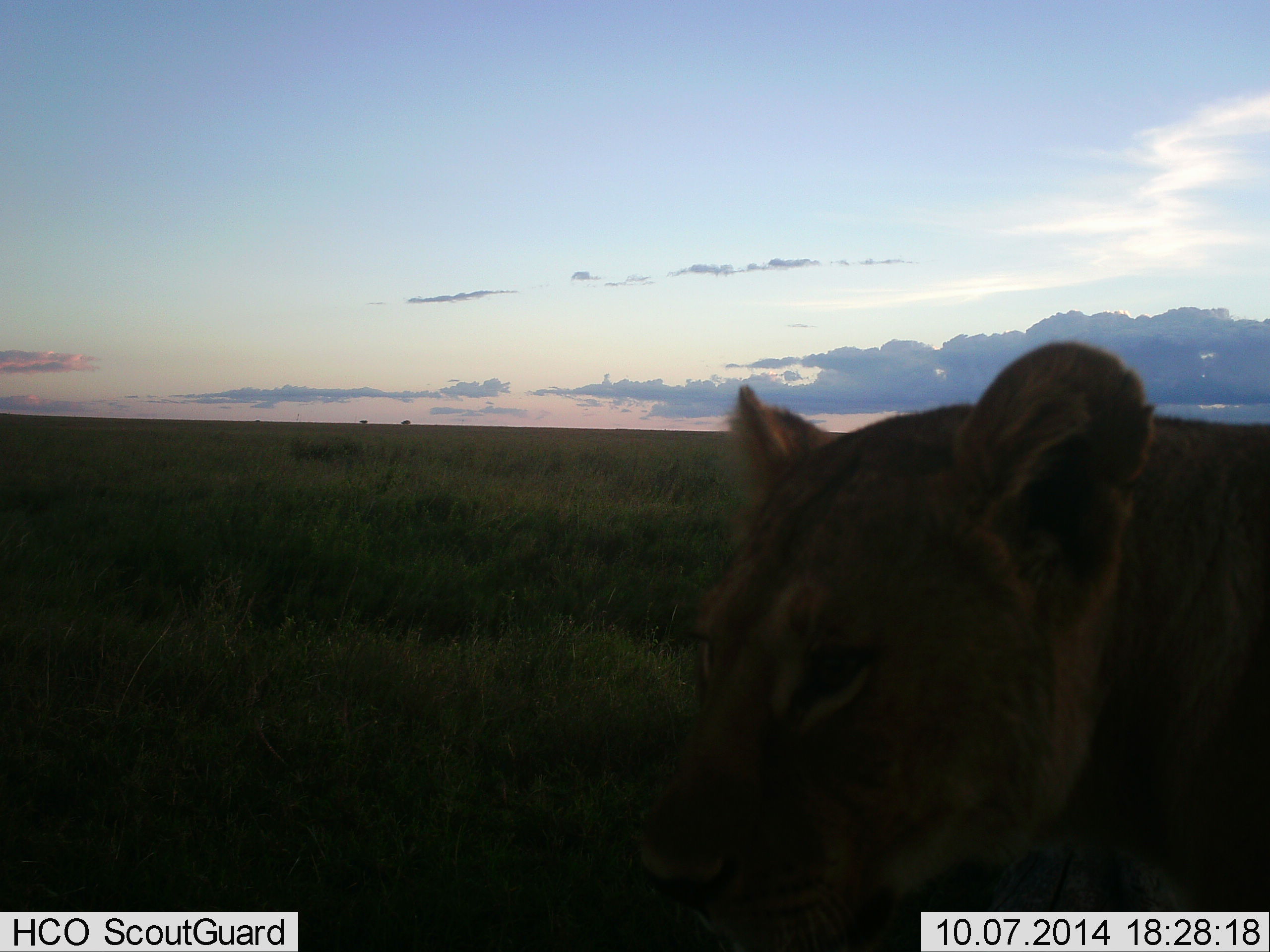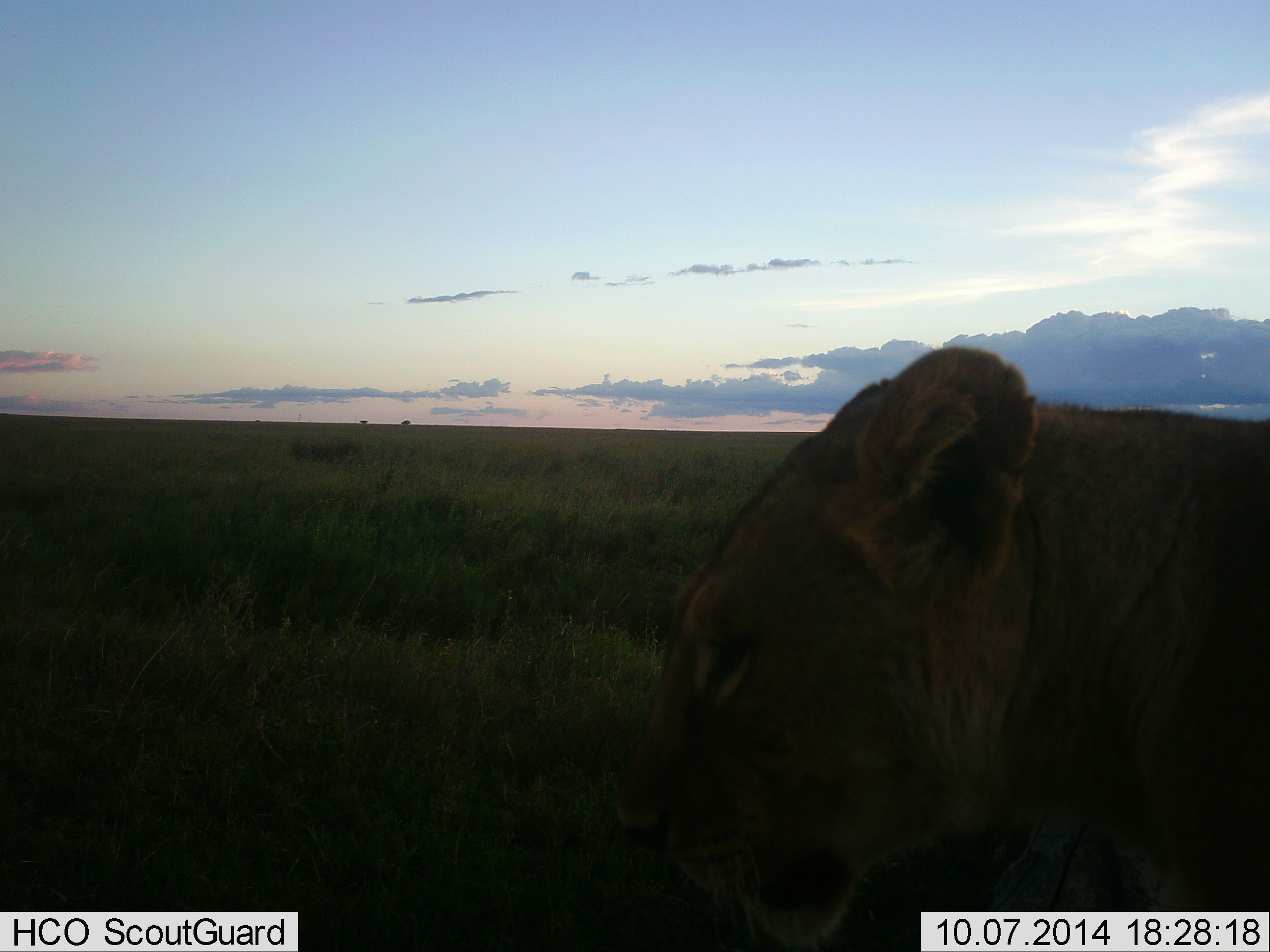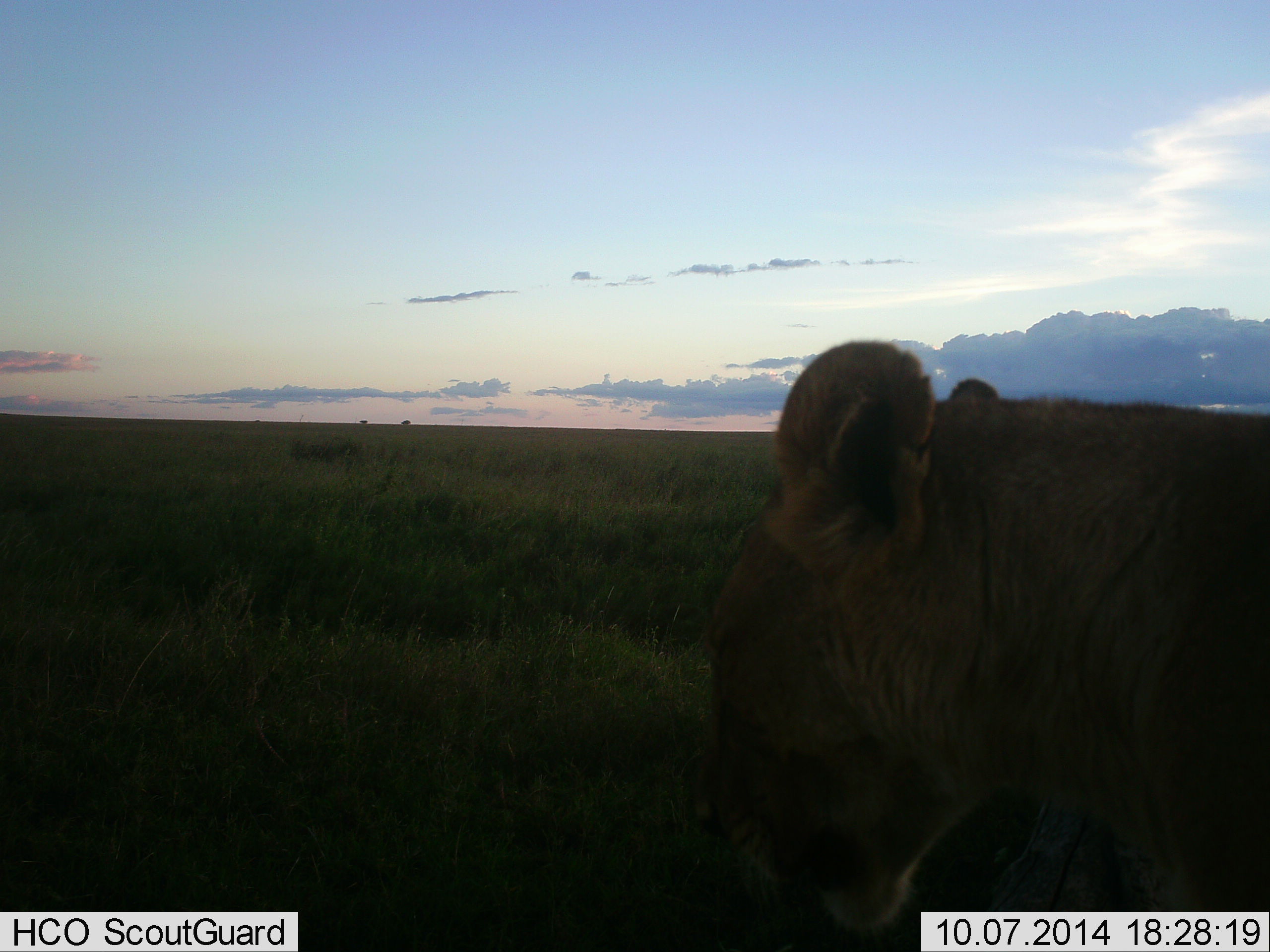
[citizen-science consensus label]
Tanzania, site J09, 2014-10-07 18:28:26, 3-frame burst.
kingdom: Animalia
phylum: Chordata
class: Mammalia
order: Carnivora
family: Felidae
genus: Panthera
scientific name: Panthera leo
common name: lion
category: lionfemale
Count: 1.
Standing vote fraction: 10%.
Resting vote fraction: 60%.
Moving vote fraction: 30%.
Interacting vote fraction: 0%.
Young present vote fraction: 0%.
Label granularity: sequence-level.